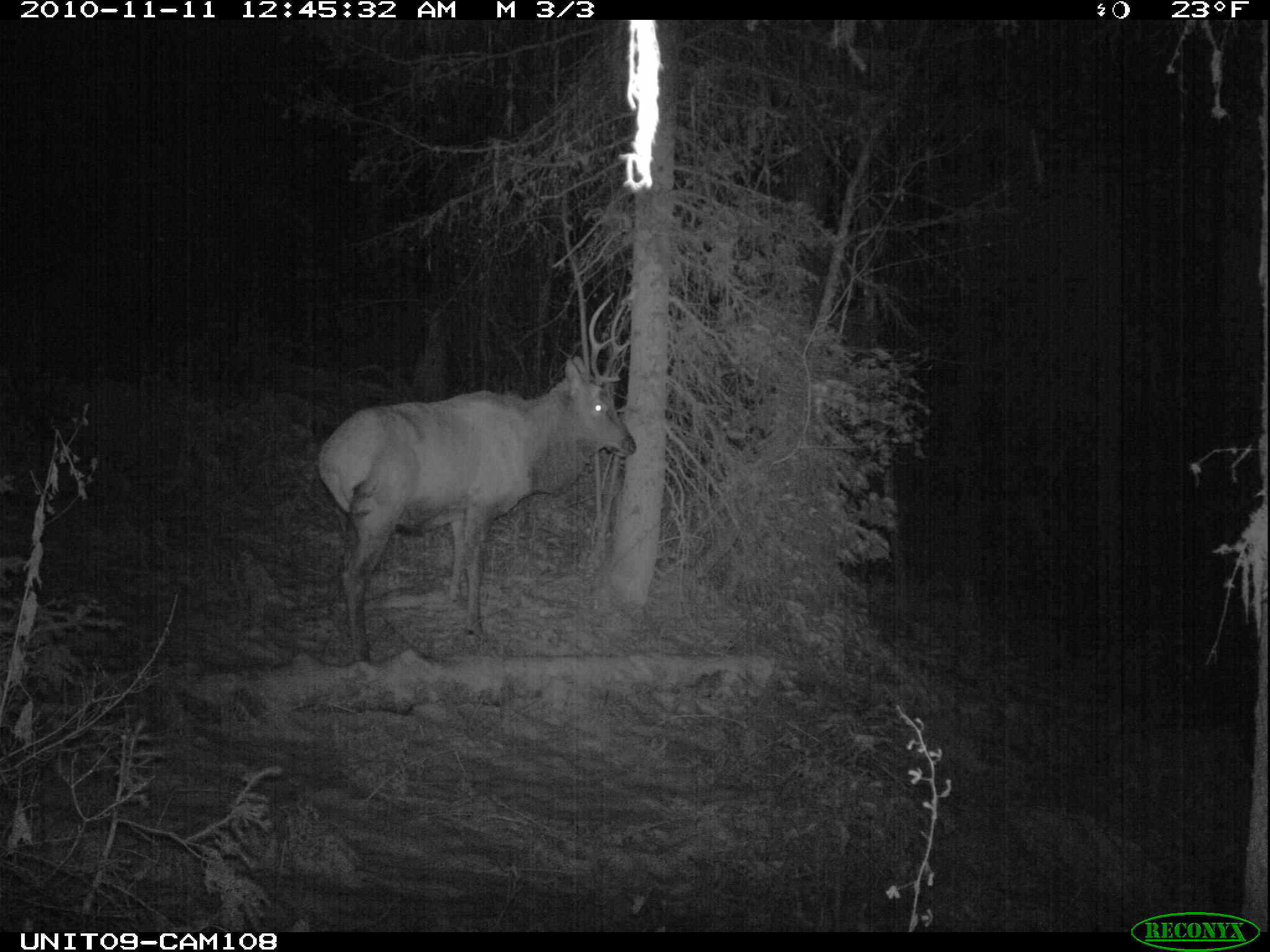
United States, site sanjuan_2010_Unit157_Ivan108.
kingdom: Animalia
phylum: Chordata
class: Mammalia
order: Artiodactyla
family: Cervidae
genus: Cervus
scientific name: Cervus elaphus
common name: red deer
Cervus elaphus (red deer).